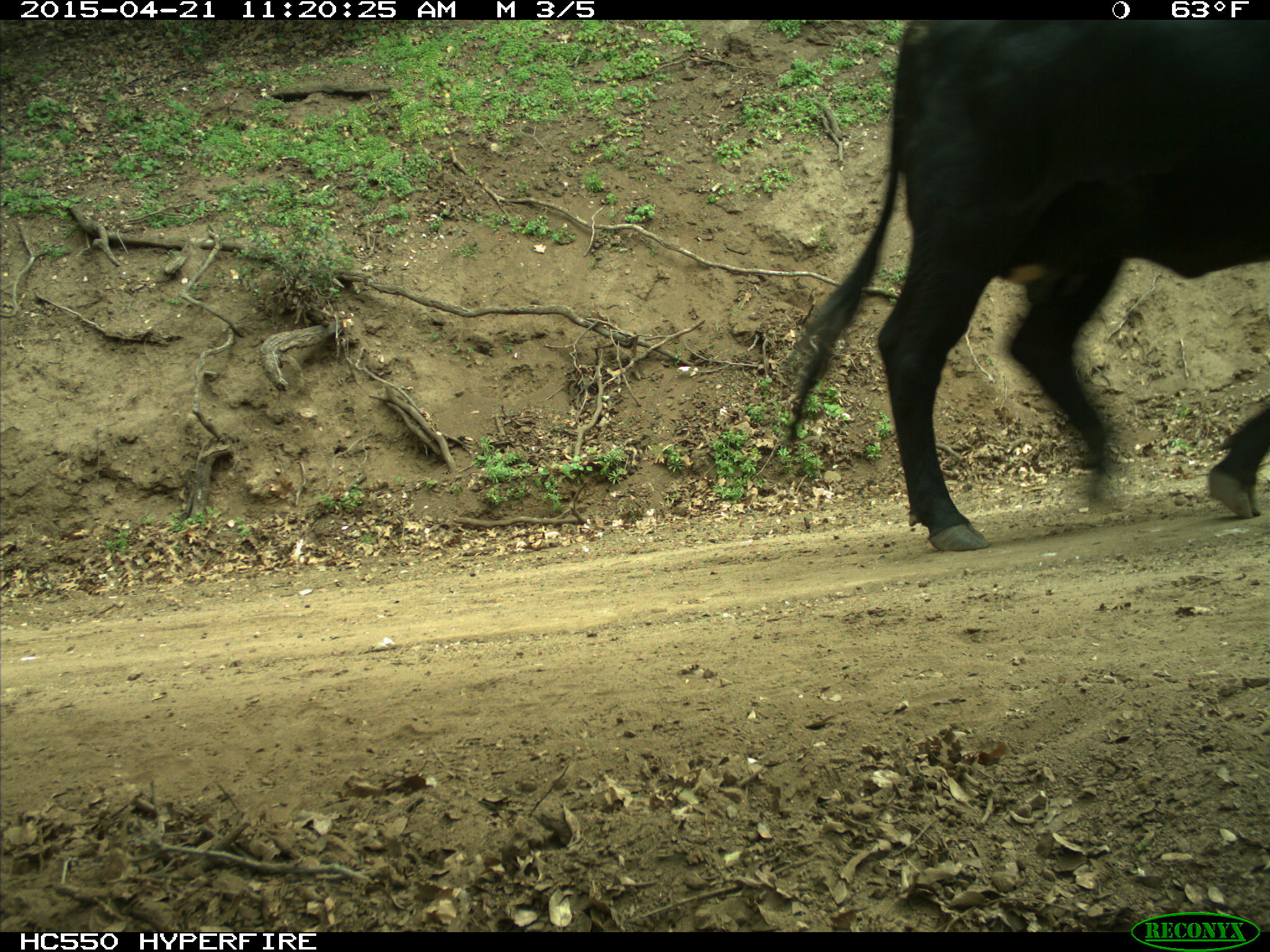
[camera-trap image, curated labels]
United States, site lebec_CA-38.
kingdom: Animalia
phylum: Chordata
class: Mammalia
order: Artiodactyla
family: Bovidae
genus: Bos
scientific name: Bos taurus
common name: domestic cow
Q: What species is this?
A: Bos taurus (domestic cow).